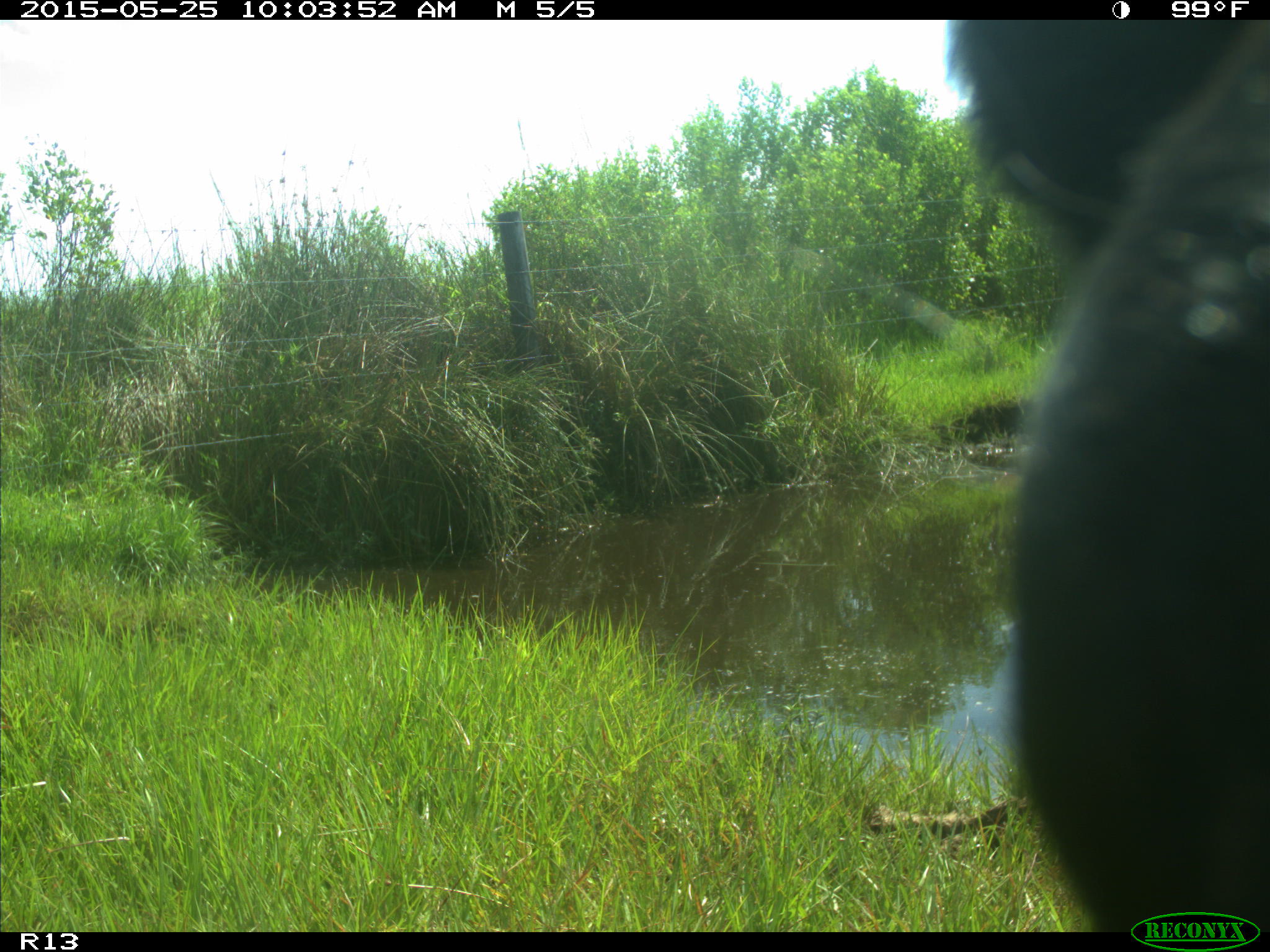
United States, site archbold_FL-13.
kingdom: Animalia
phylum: Chordata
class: Mammalia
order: Artiodactyla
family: Bovidae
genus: Bos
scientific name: Bos taurus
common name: domestic cow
Bos taurus (domestic cow).